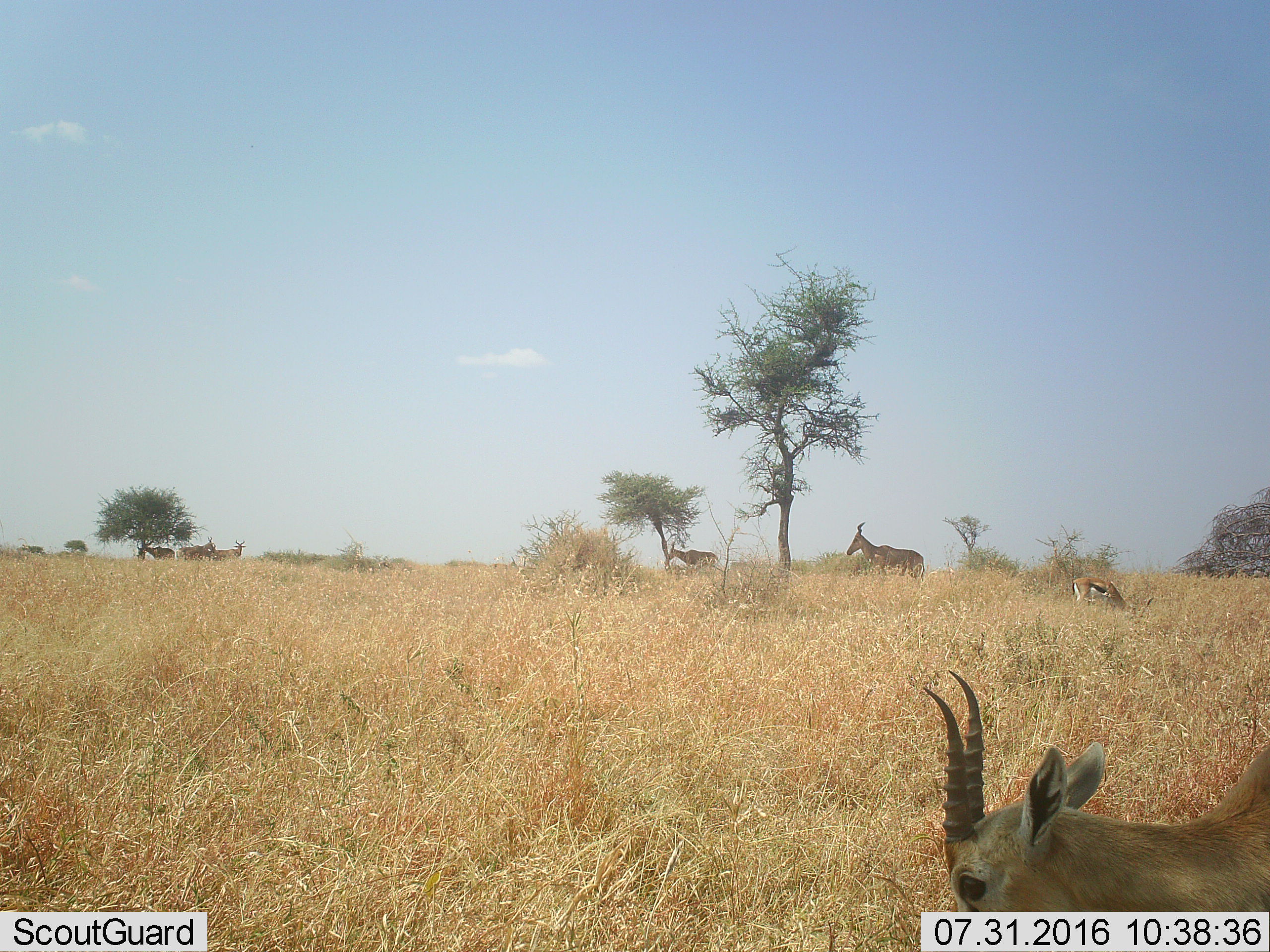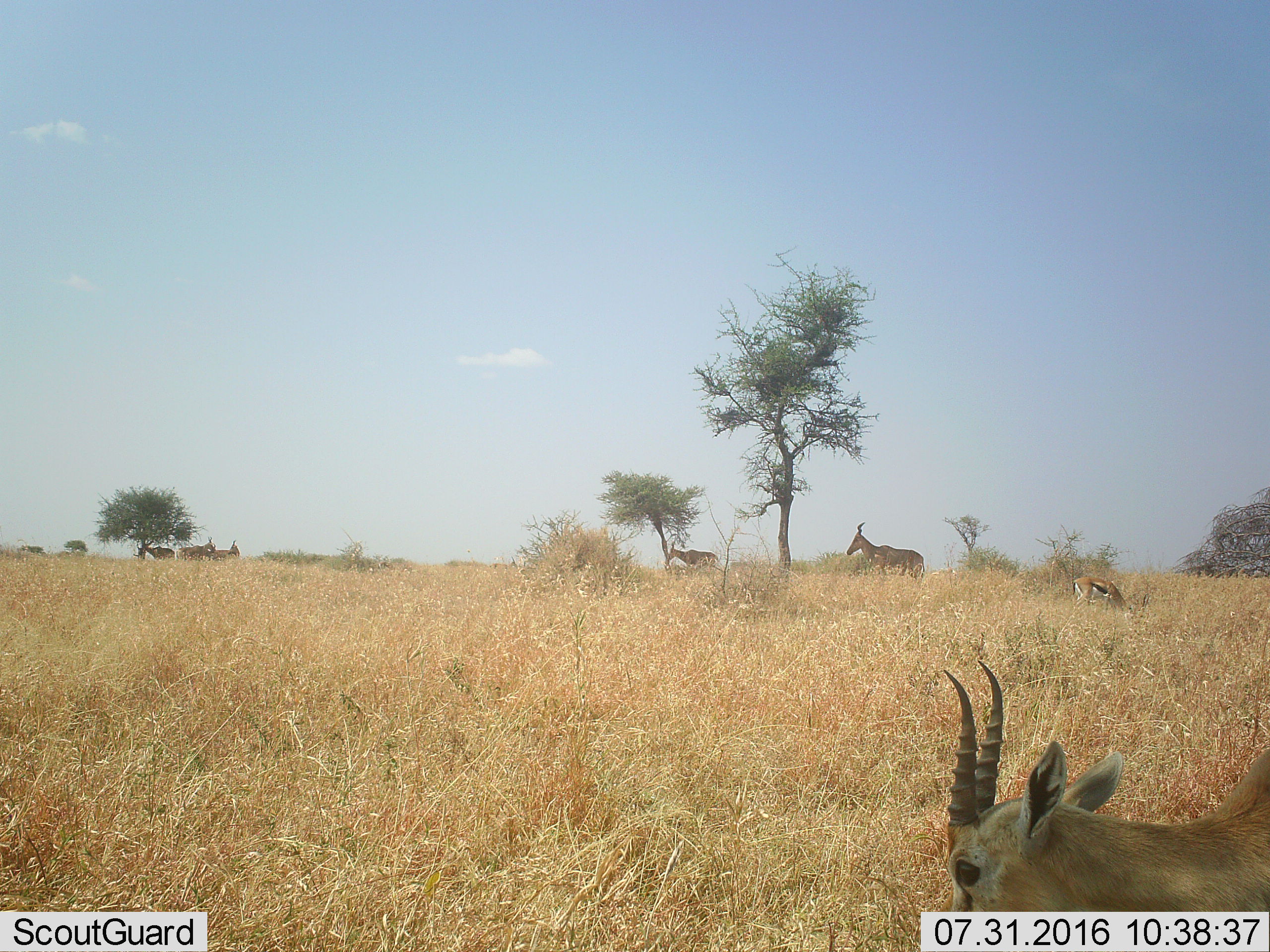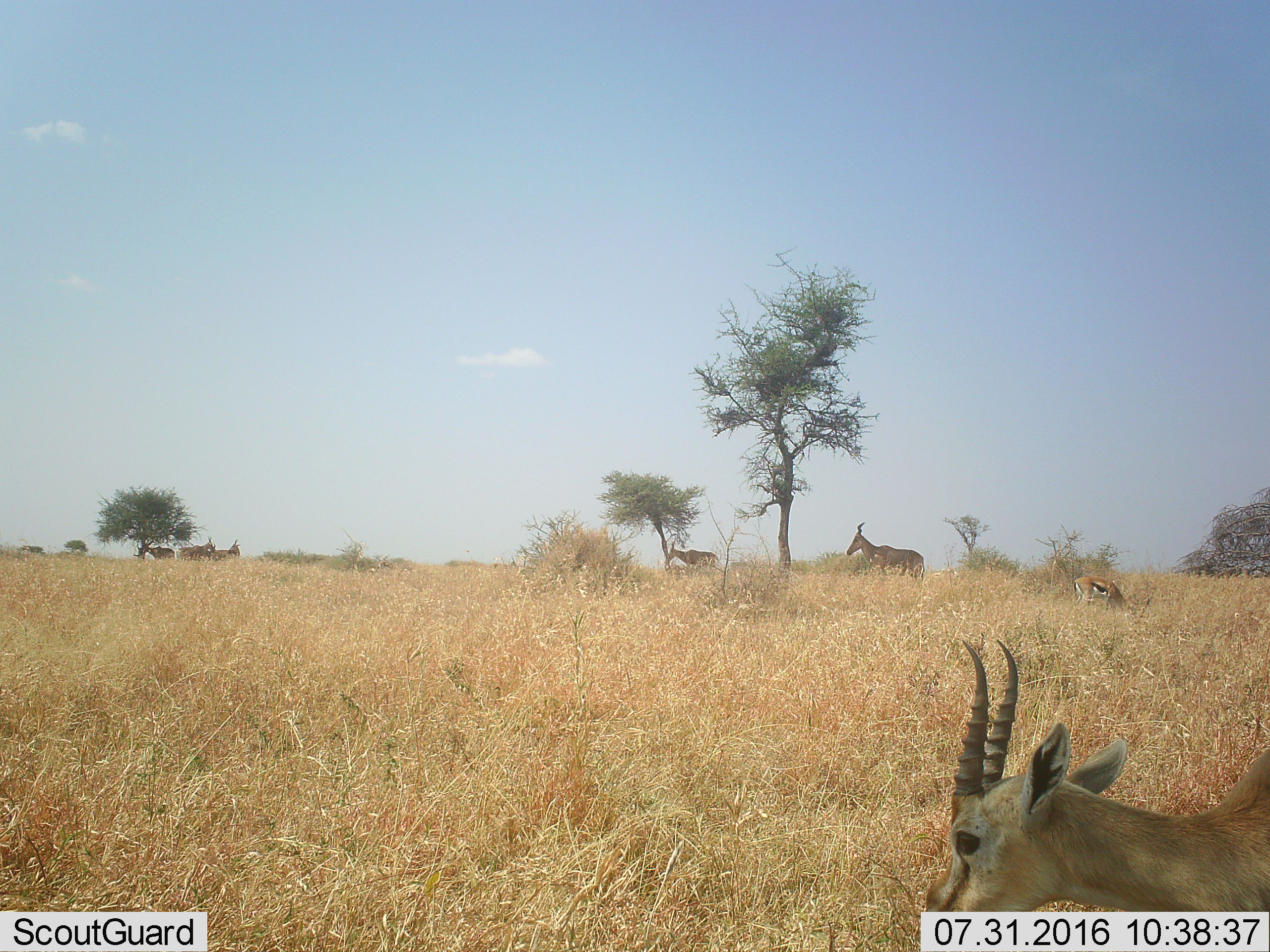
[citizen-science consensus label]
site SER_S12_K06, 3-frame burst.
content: unidentified animal